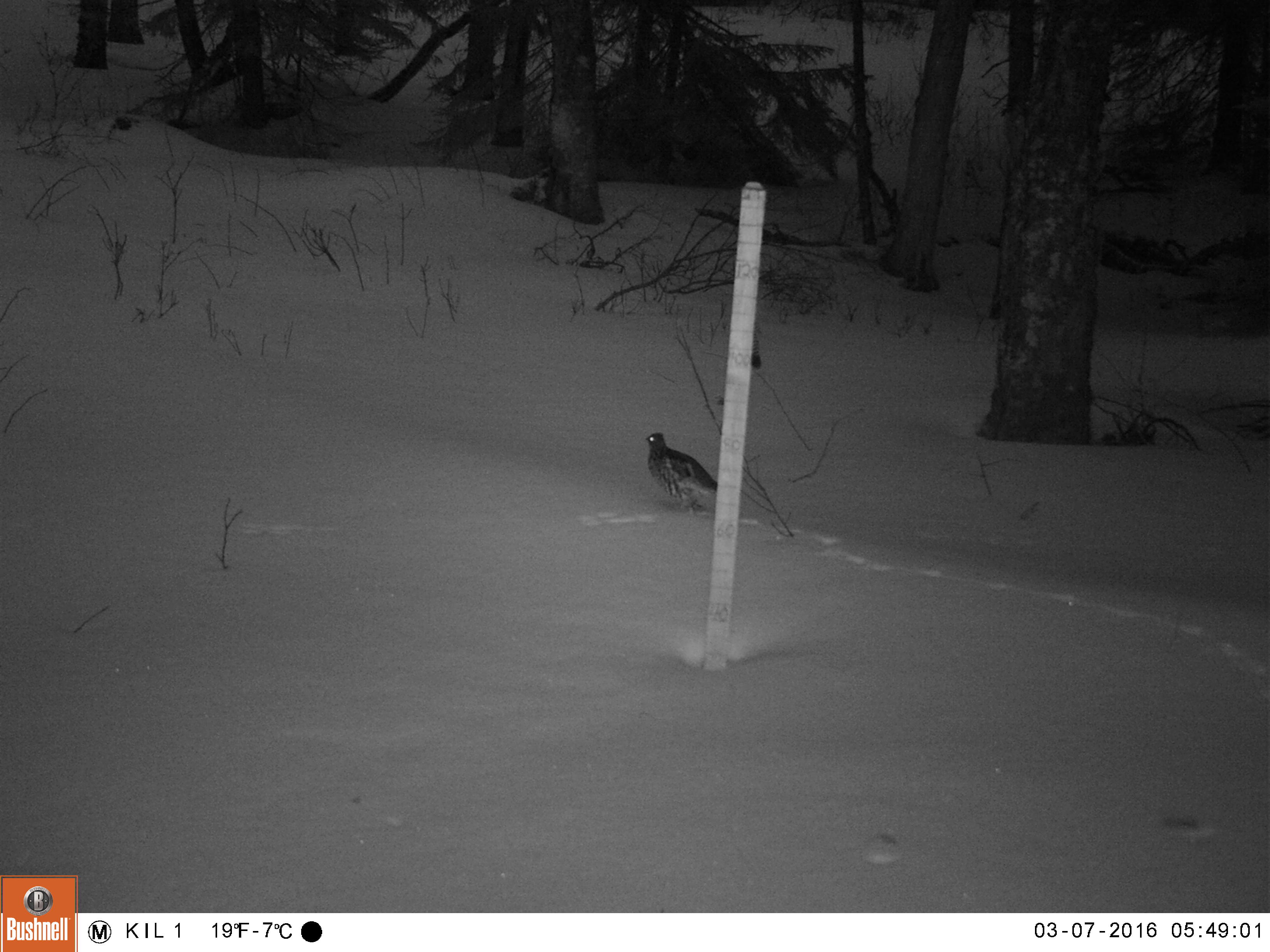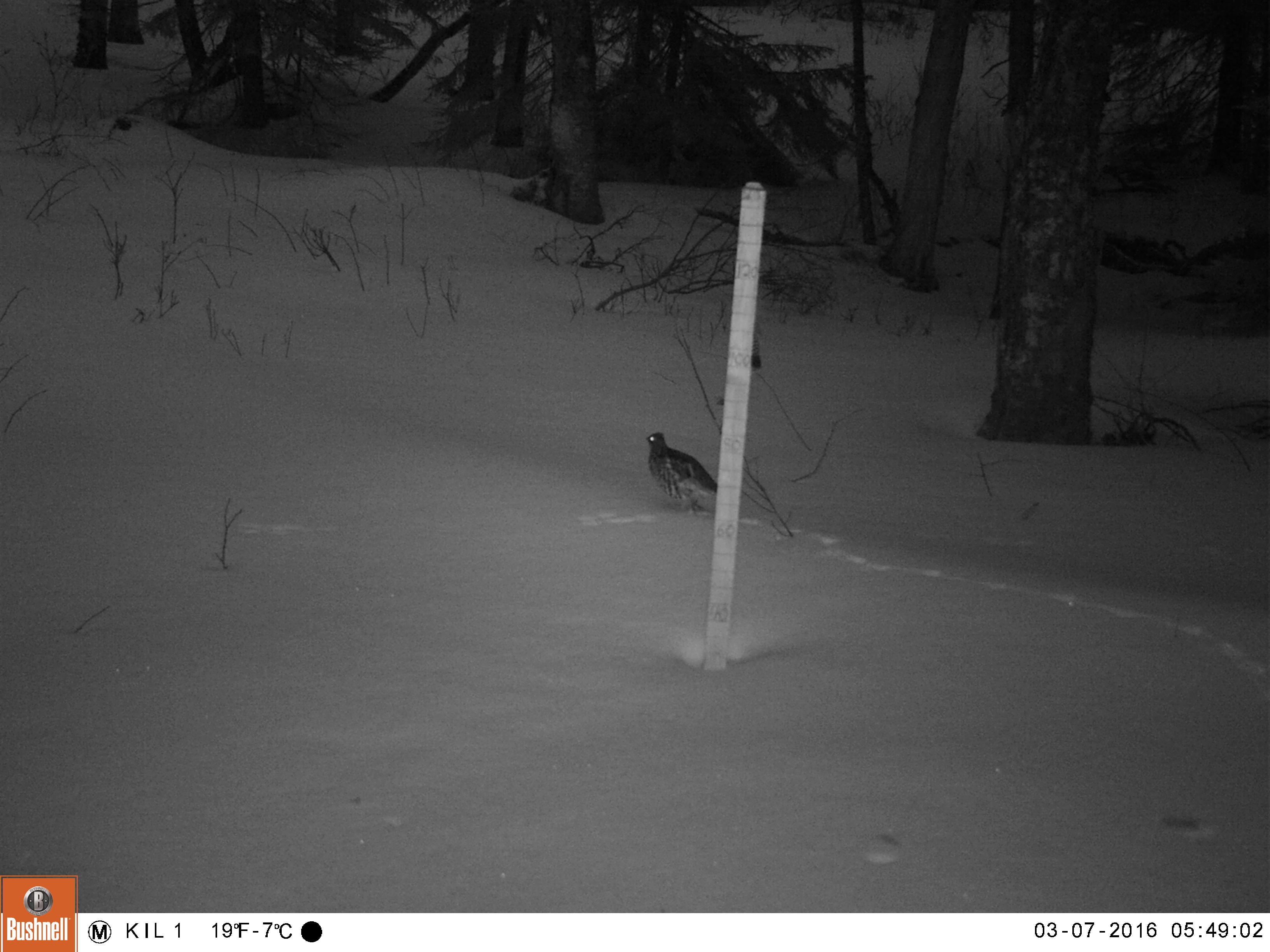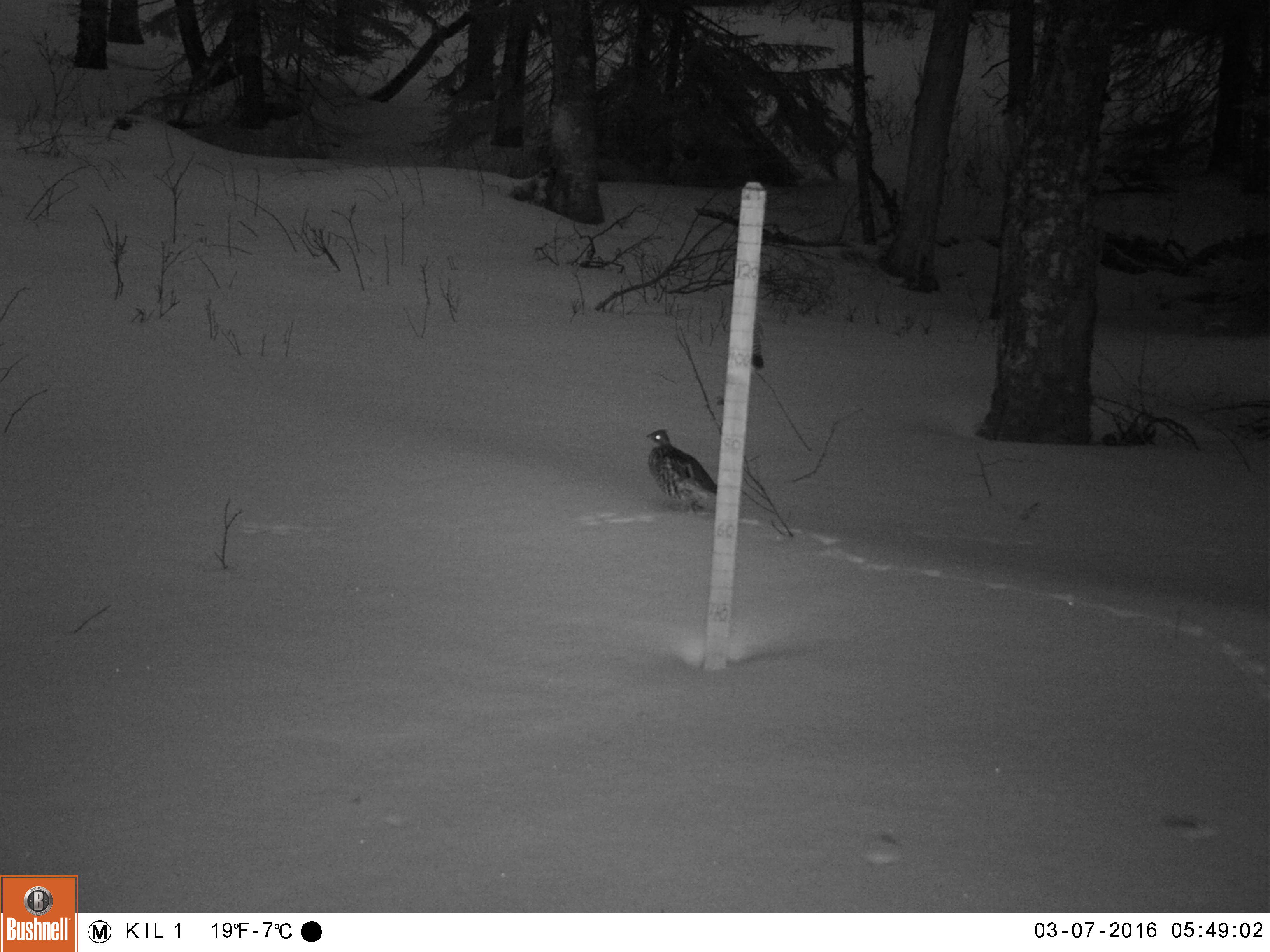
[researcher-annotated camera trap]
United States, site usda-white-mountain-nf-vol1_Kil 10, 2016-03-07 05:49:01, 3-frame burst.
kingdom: Animalia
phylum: Chordata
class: Aves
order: Galliformes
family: Phasianidae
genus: Bonasa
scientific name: Bonasa umbellus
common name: ruffed grouse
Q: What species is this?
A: Ruffed grouse (Bonasa umbellus).